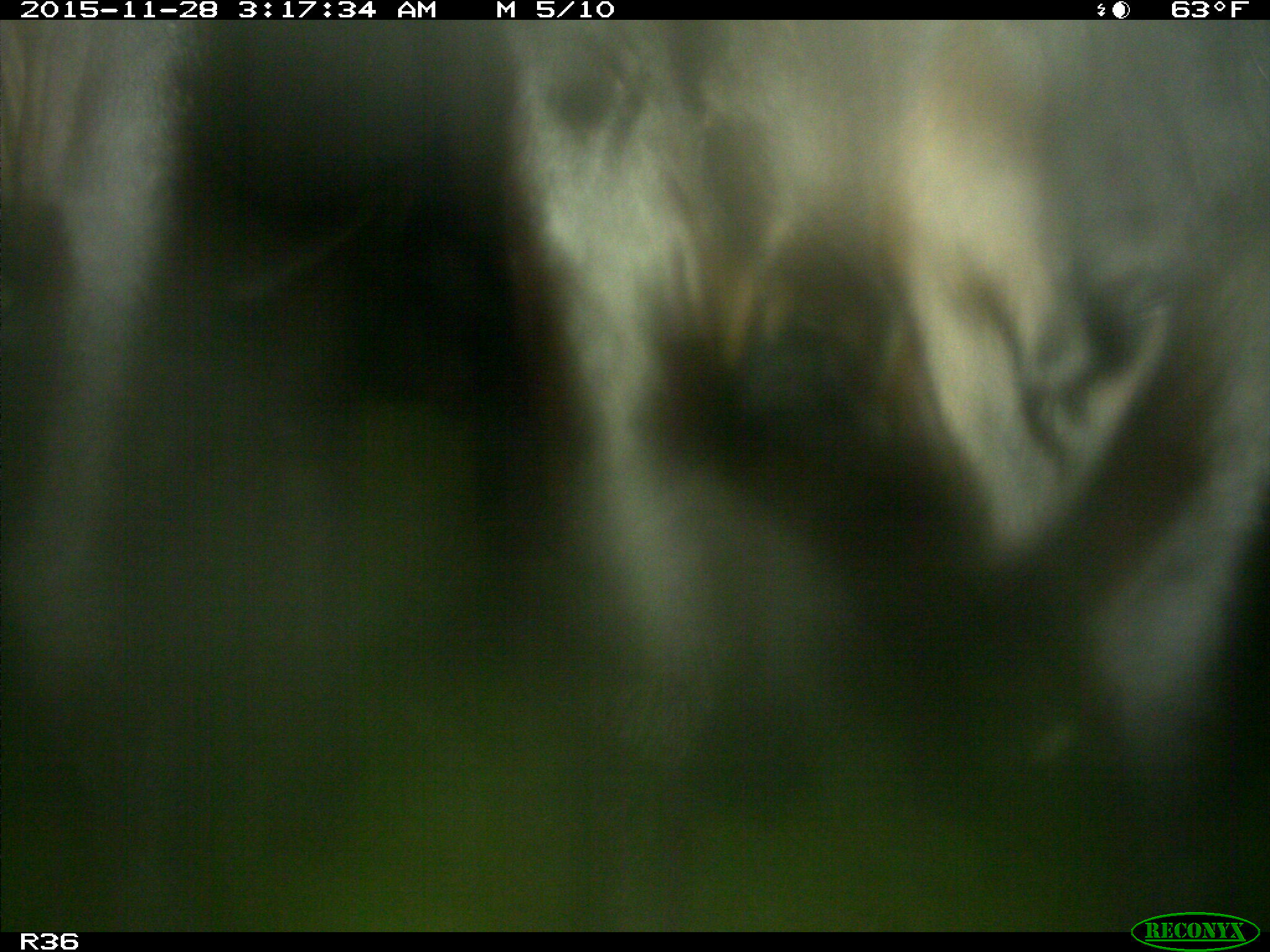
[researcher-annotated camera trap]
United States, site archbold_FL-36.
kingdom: Animalia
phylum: Chordata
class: Mammalia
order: Artiodactyla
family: Bovidae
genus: Bos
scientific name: Bos taurus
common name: domestic cow